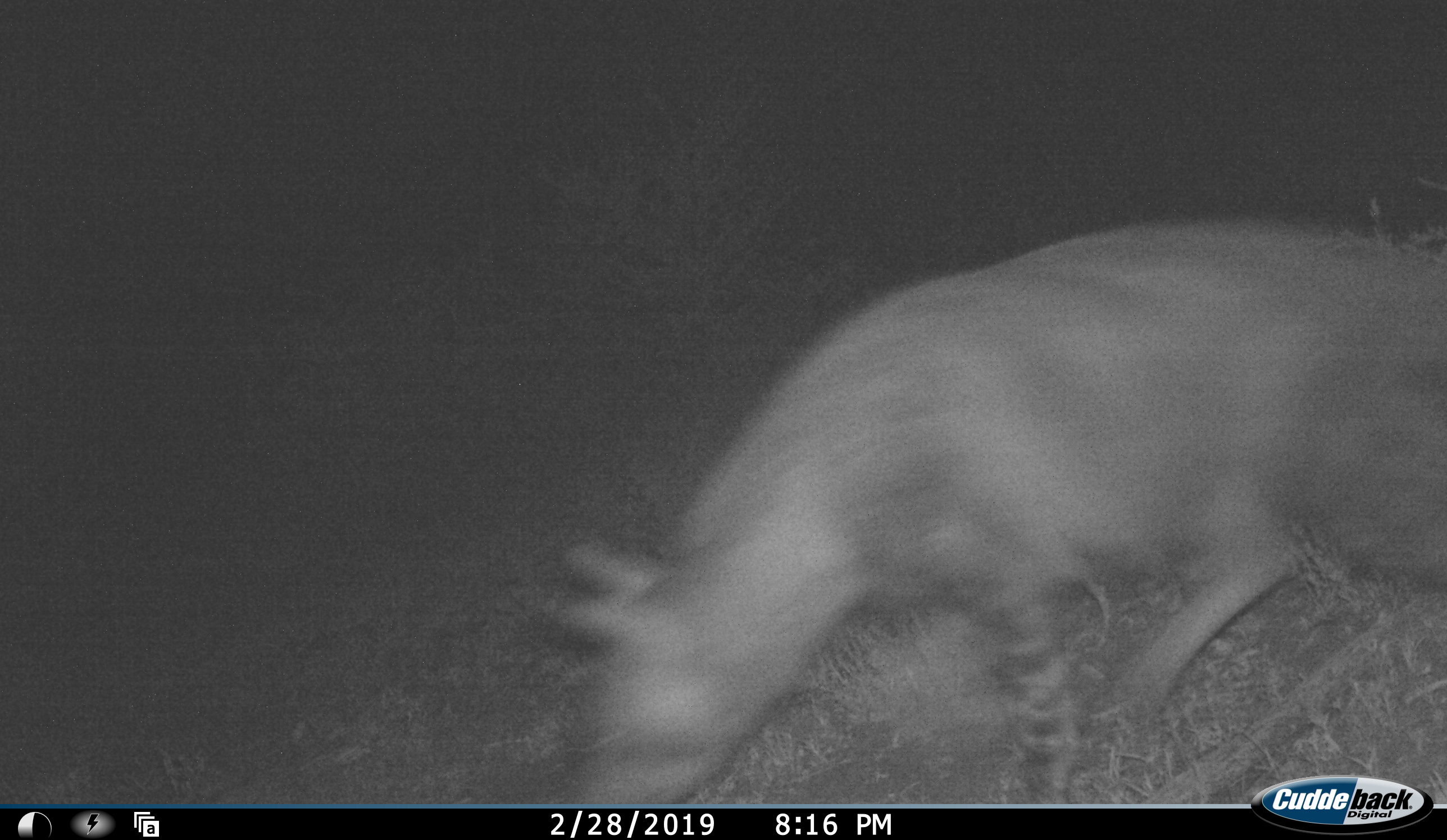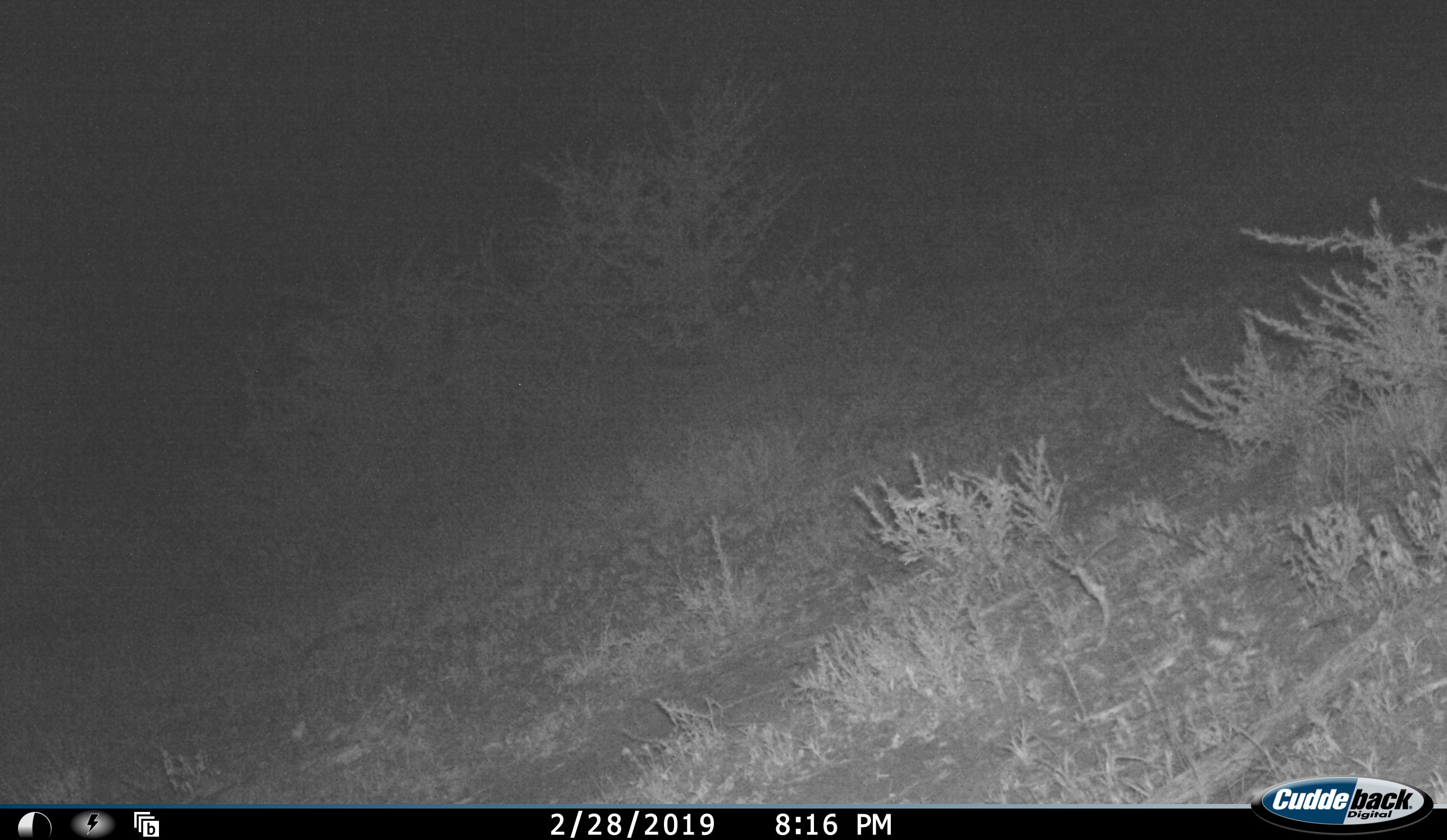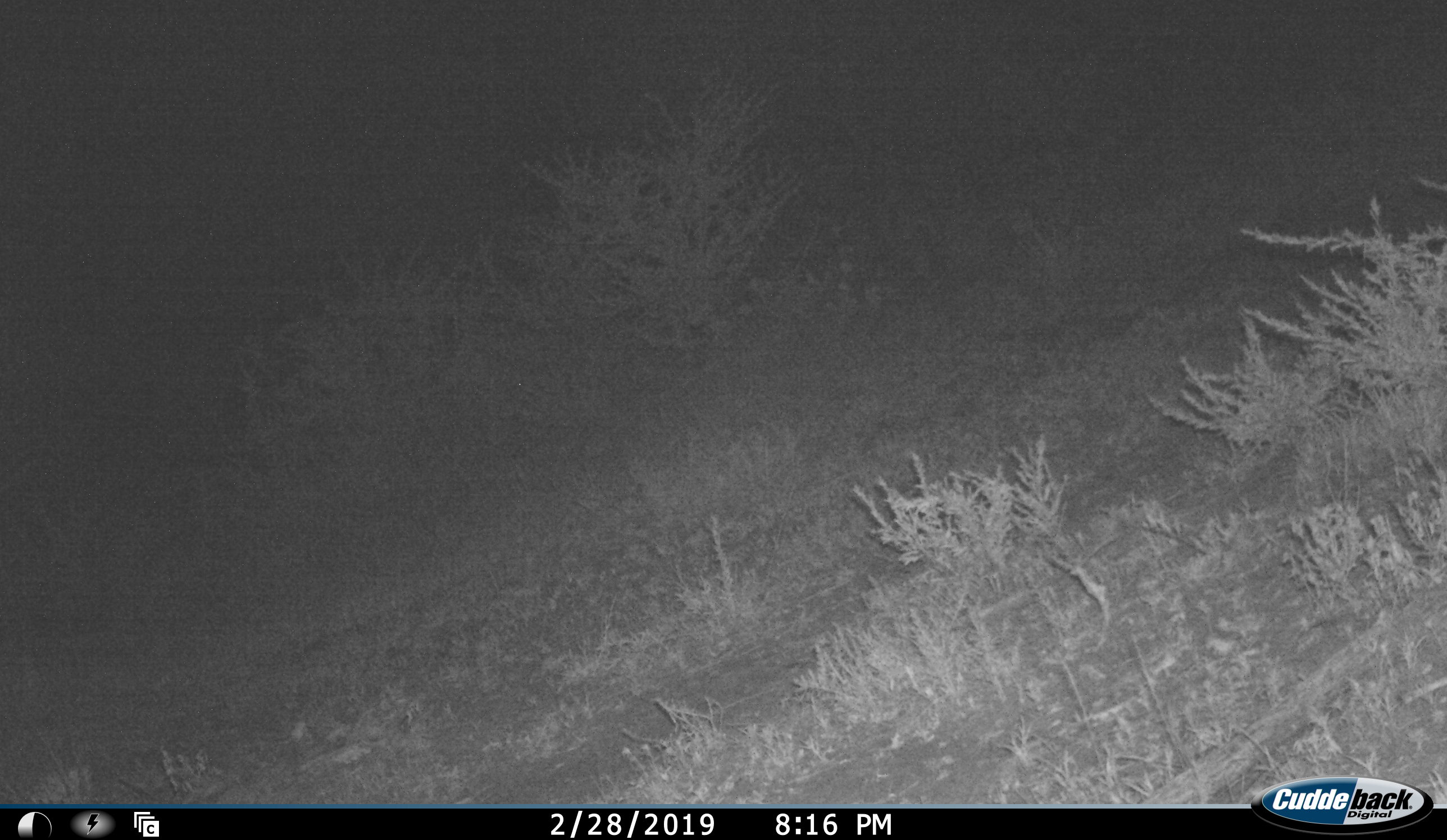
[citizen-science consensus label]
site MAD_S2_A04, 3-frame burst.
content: unidentified animal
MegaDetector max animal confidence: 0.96